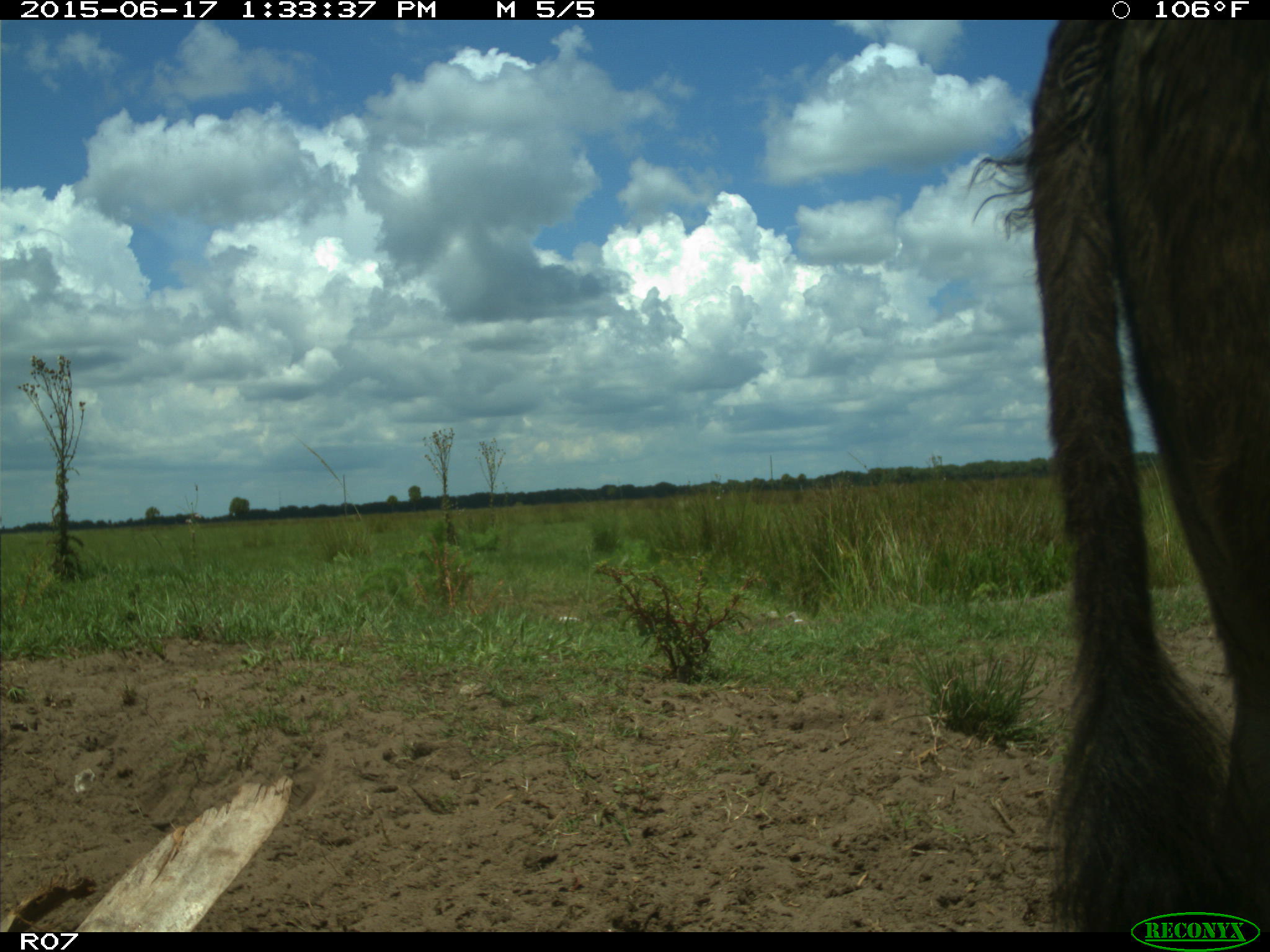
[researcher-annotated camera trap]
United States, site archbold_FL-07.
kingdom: Animalia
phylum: Chordata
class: Mammalia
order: Artiodactyla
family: Bovidae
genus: Bos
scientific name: Bos taurus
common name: domestic cow